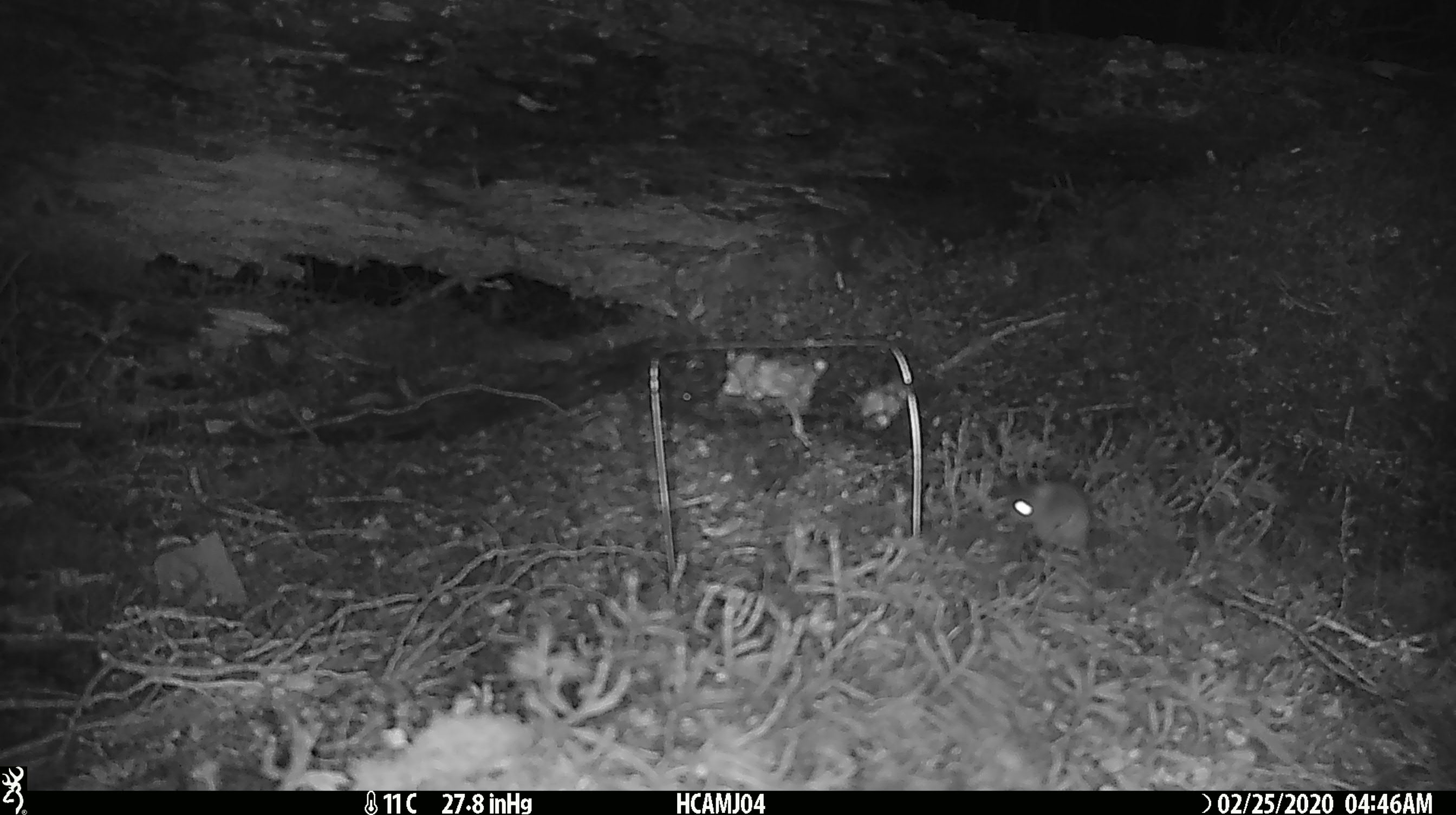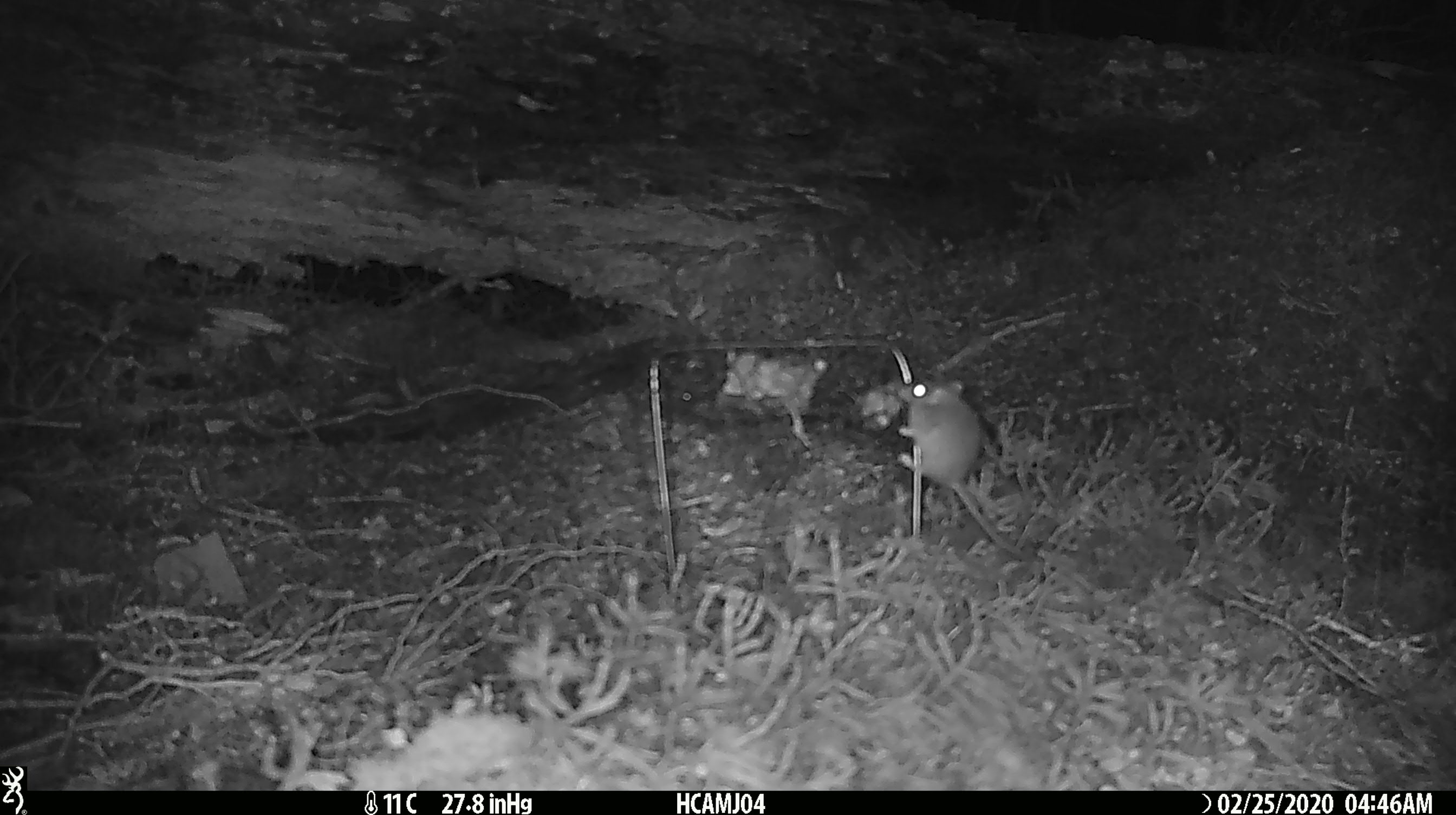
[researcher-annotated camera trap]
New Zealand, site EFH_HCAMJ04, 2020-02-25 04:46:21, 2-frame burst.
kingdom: Animalia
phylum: Chordata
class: Mammalia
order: Rodentia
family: Muridae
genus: Mus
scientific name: Mus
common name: mouse